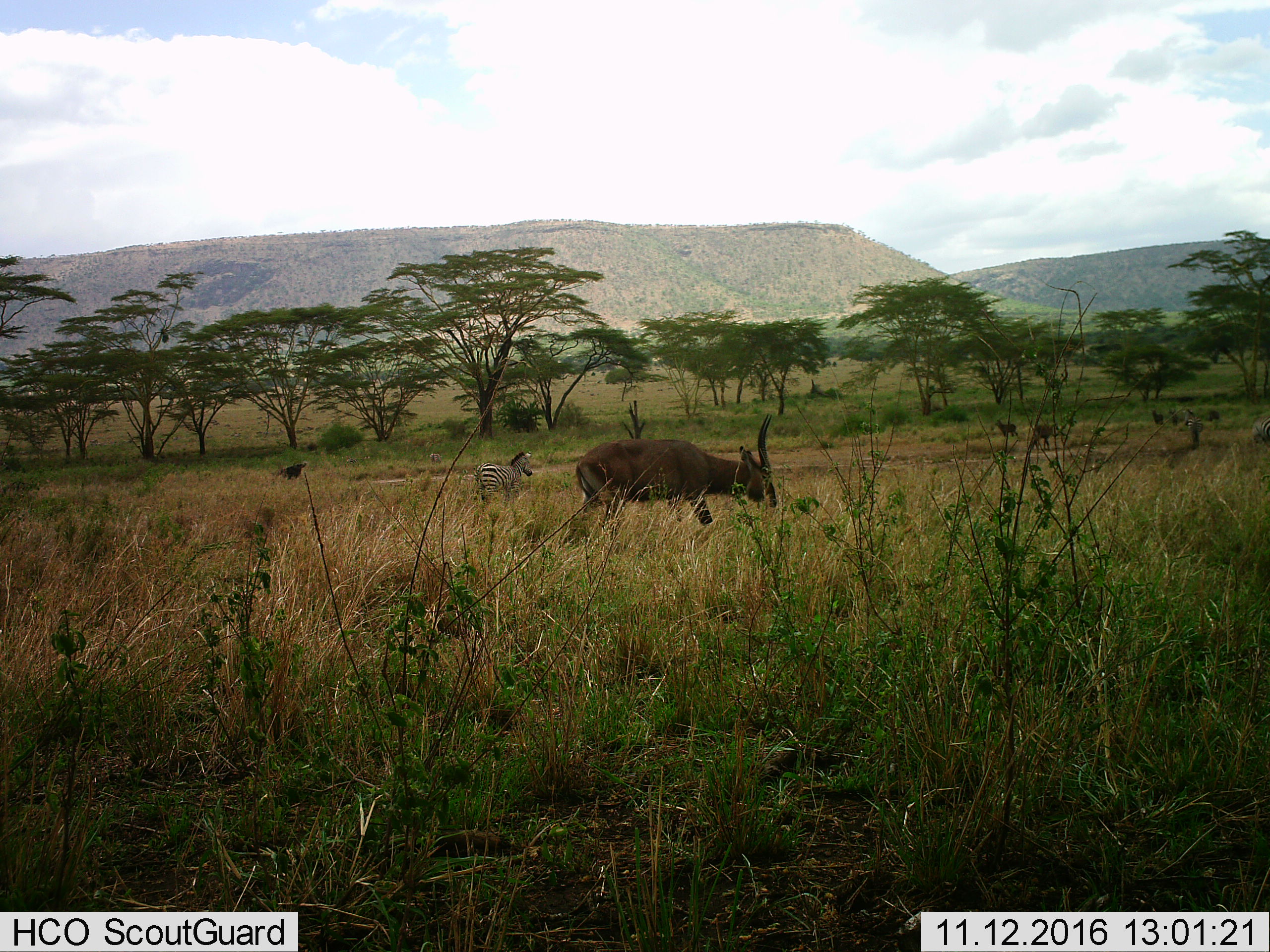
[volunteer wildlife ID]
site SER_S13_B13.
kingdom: Animalia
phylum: Chordata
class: Mammalia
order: Artiodactyla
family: Bovidae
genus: Kobus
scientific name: Kobus ellipsiprymnus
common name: waterbuck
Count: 5.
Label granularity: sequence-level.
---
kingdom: Animalia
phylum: Chordata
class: Mammalia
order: Perissodactyla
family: Equidae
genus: Equus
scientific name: Equus quagga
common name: plains zebra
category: zebraplains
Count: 1.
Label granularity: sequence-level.